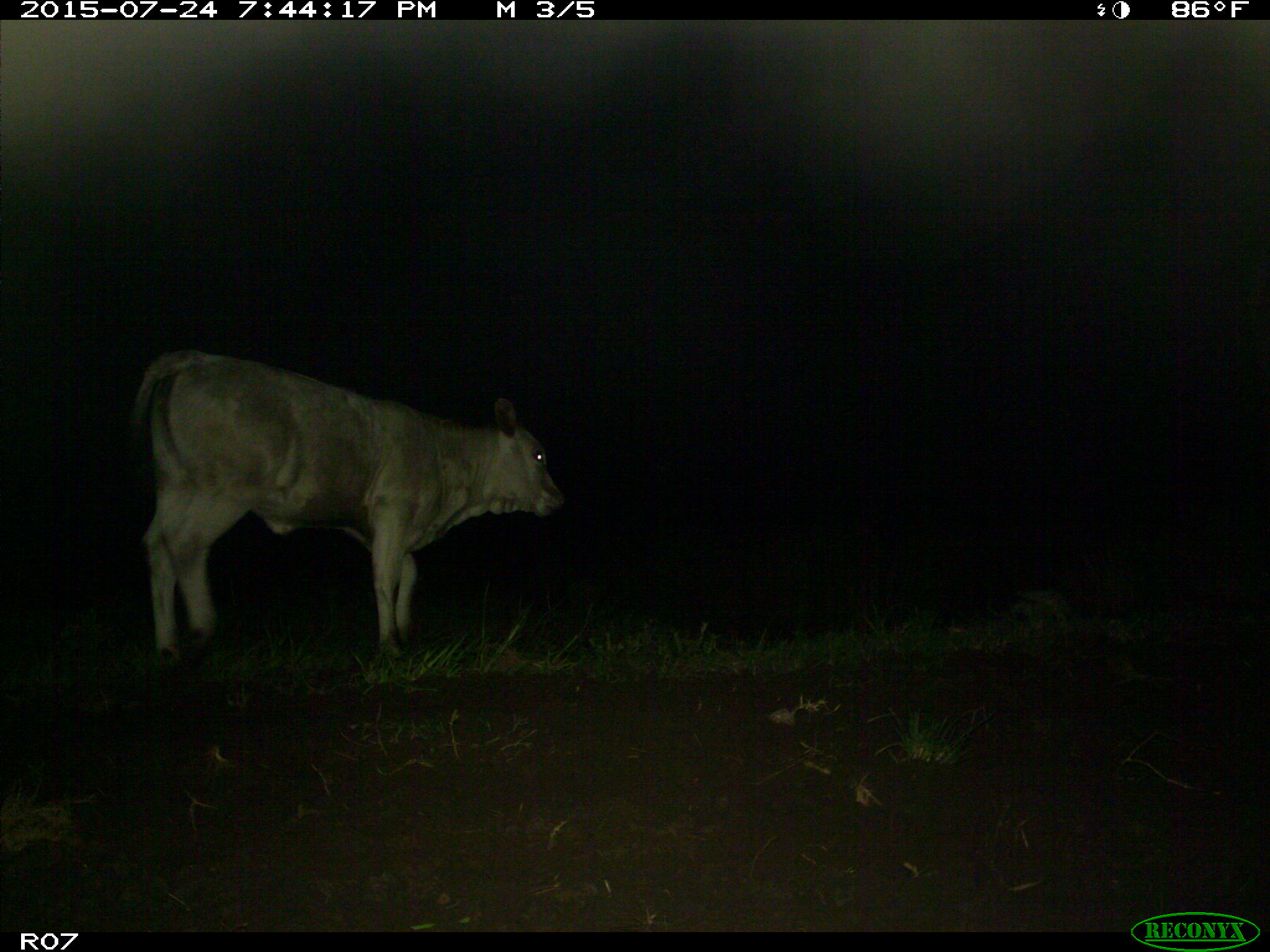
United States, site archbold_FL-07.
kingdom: Animalia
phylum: Chordata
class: Mammalia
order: Artiodactyla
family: Bovidae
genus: Bos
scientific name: Bos taurus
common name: domestic cow